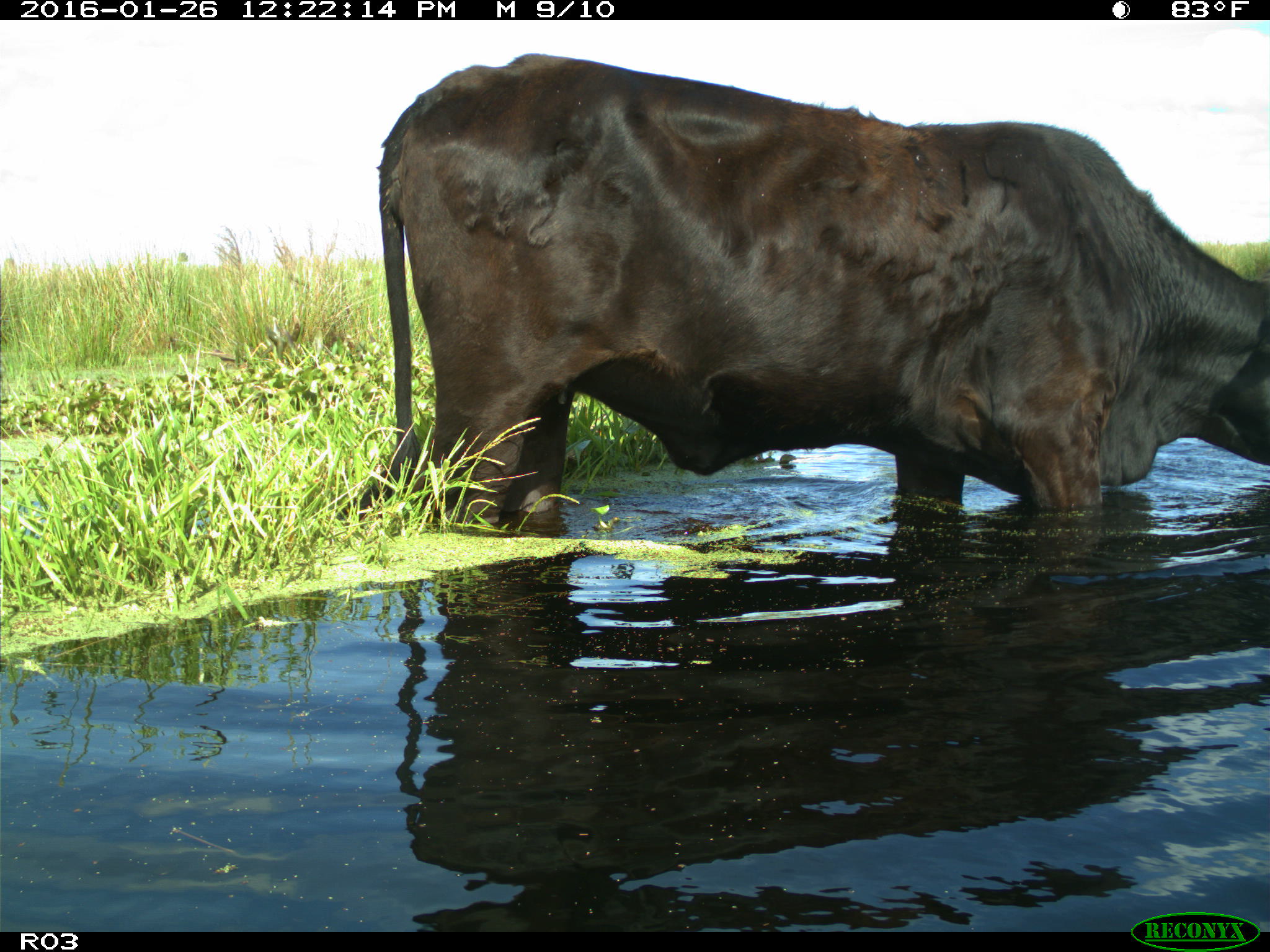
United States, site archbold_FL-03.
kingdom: Animalia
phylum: Chordata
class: Mammalia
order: Artiodactyla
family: Bovidae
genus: Bos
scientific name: Bos taurus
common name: domestic cow